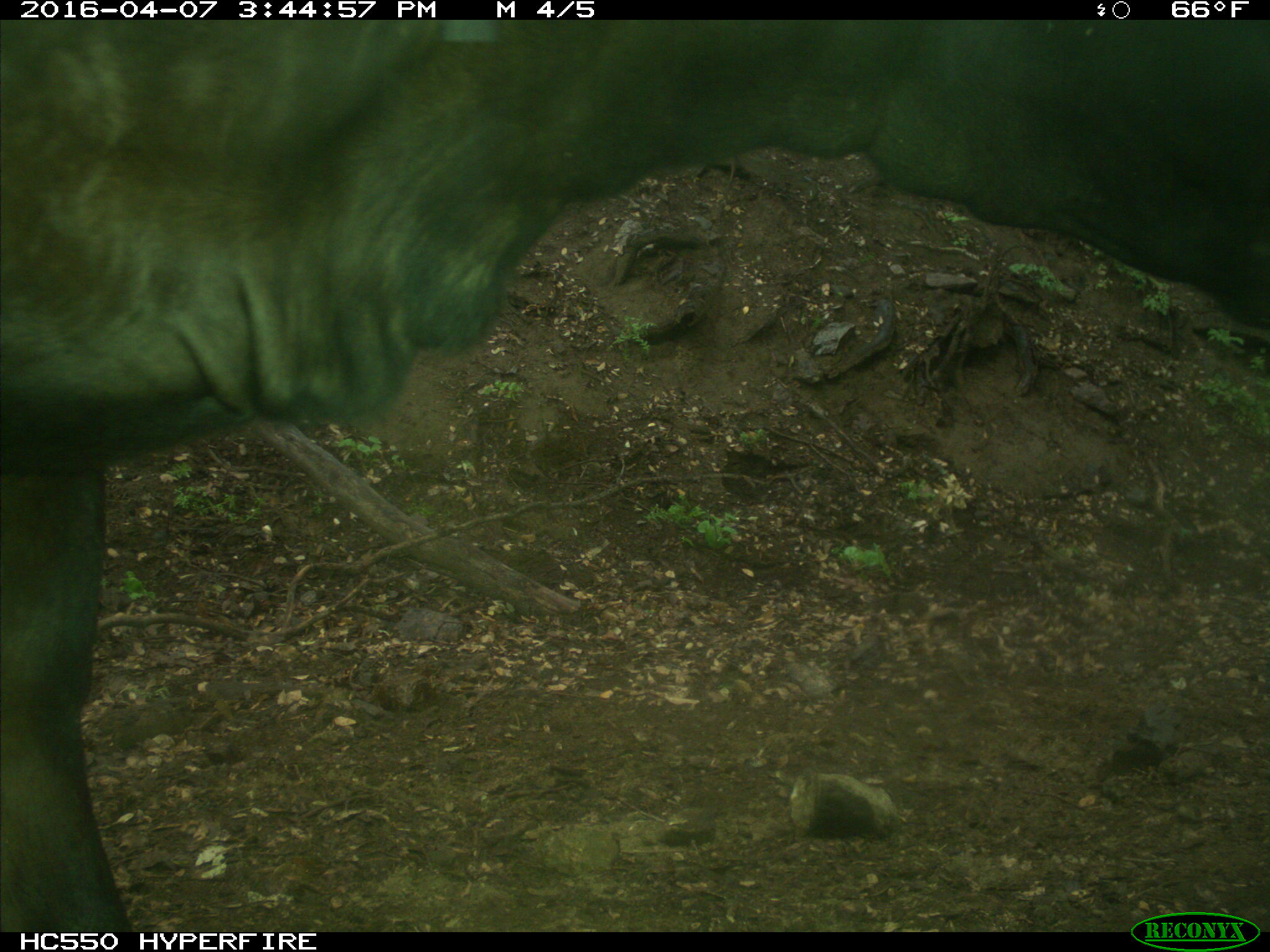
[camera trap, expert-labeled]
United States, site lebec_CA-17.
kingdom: Animalia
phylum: Chordata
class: Mammalia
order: Artiodactyla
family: Bovidae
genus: Bos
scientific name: Bos taurus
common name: domestic cow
Bos taurus (domestic cow).